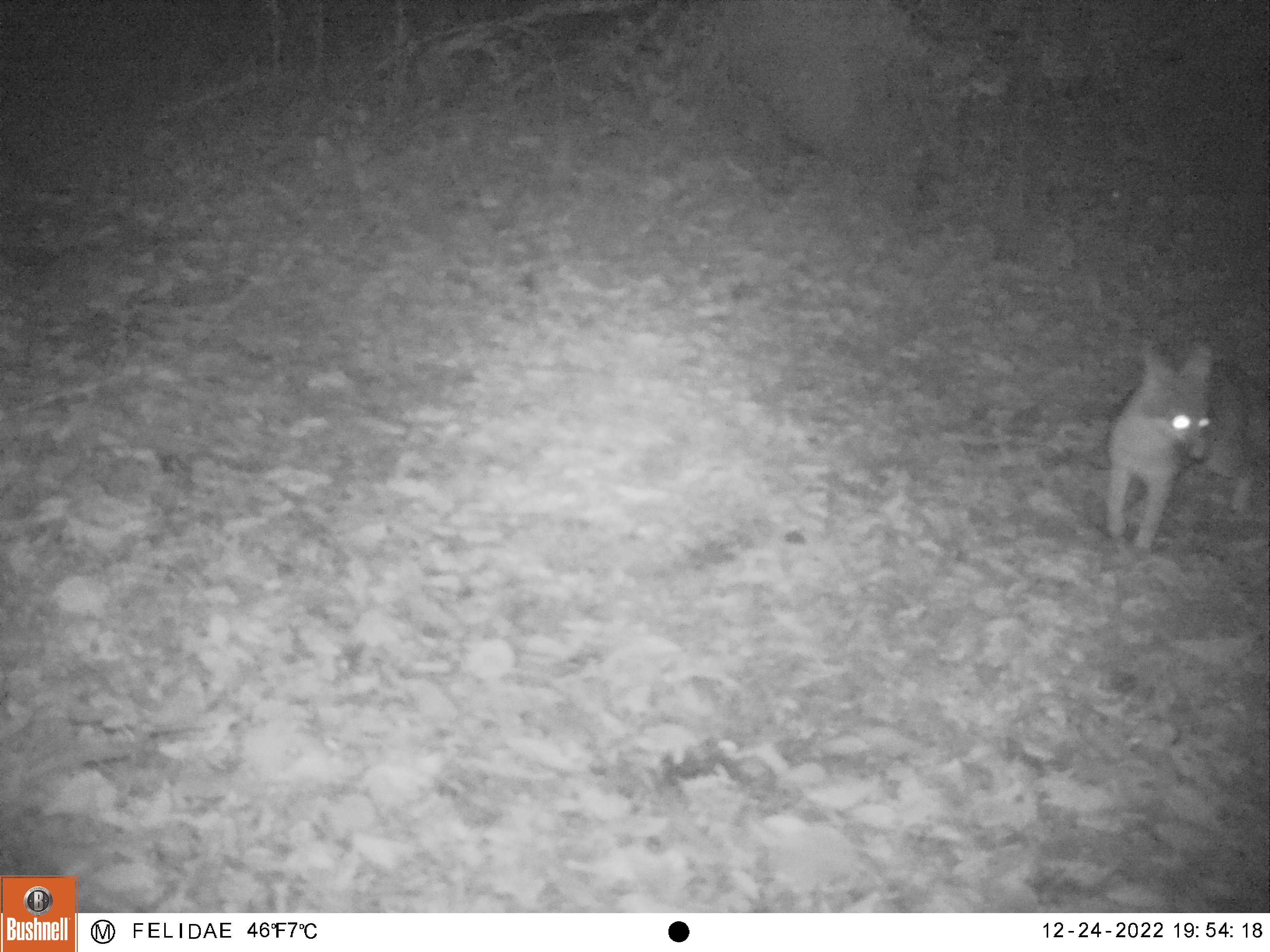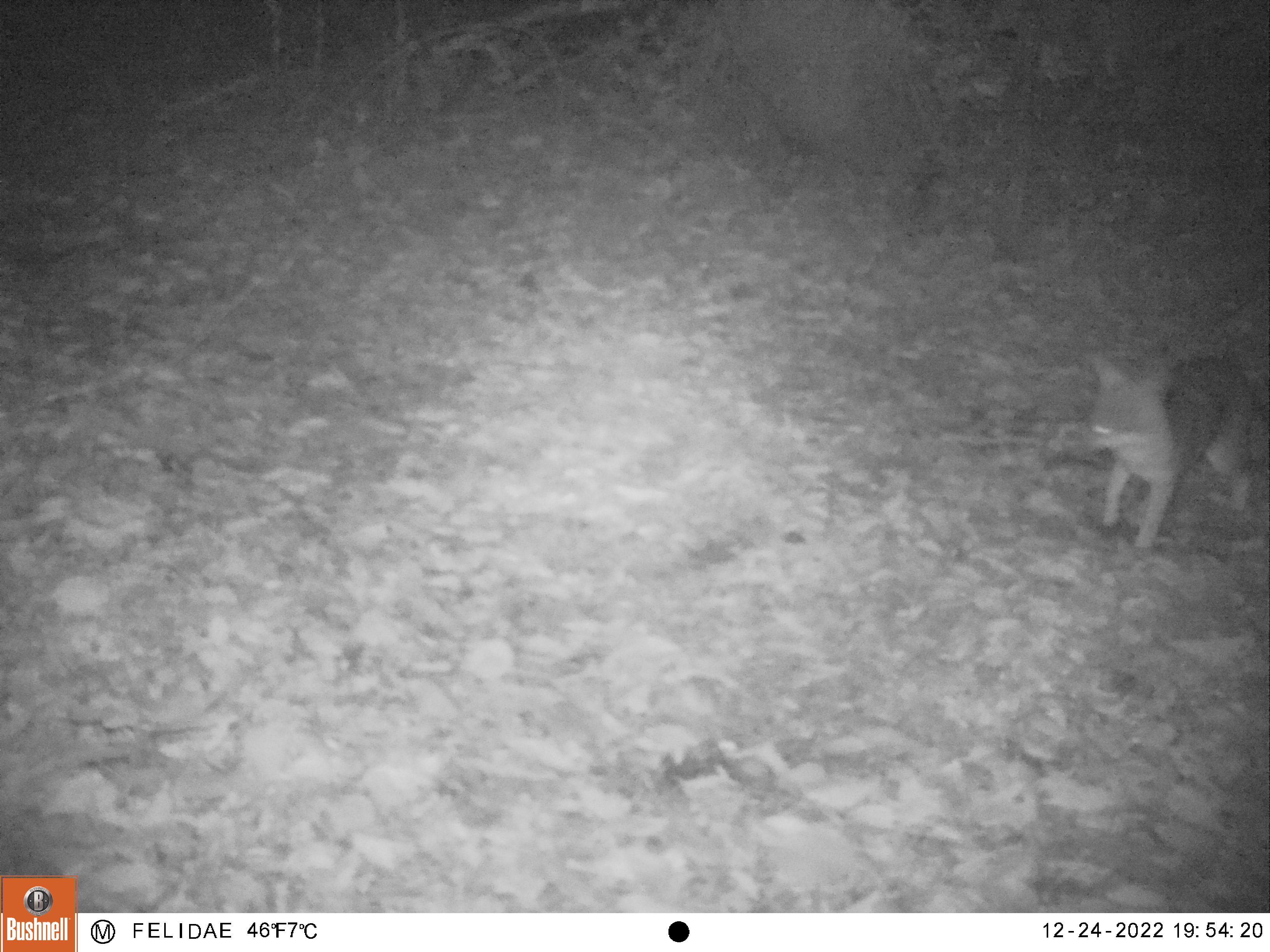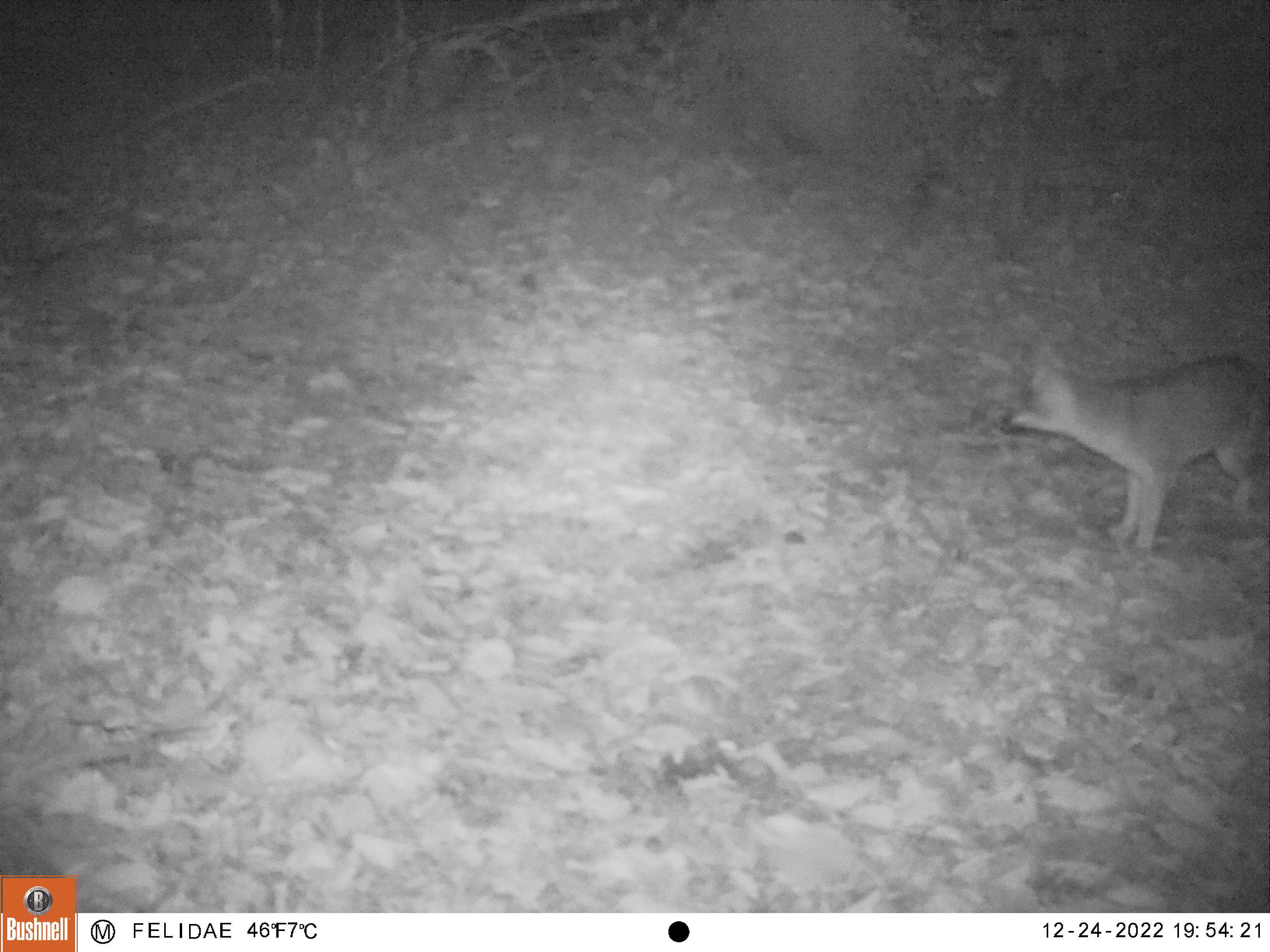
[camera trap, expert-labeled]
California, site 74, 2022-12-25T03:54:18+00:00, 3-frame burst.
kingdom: Animalia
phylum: Chordata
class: Mammalia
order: Carnivora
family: Canidae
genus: Urocyon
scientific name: Urocyon cinereoargenteus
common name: gray fox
Gray fox (Urocyon cinereoargenteus).